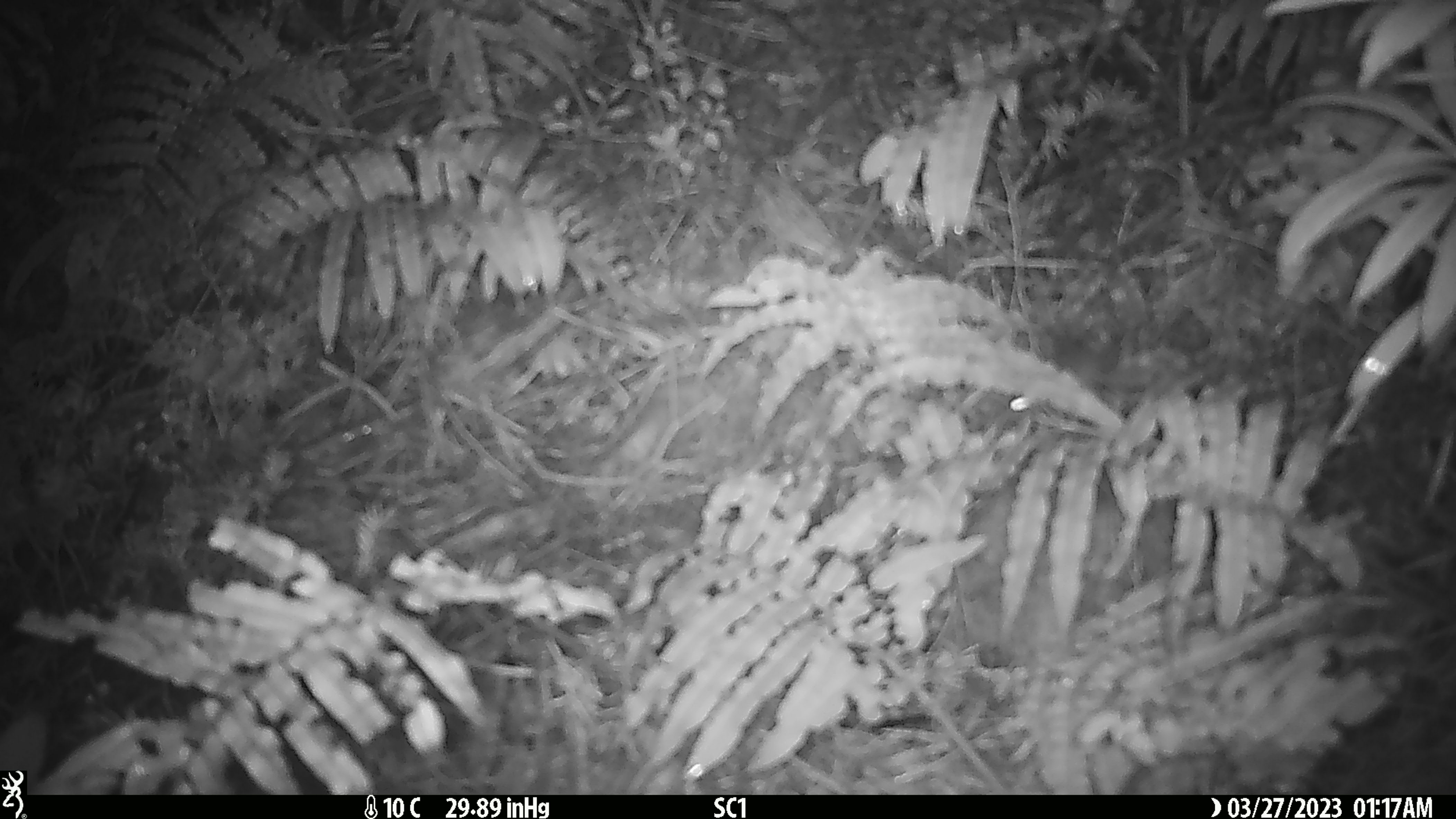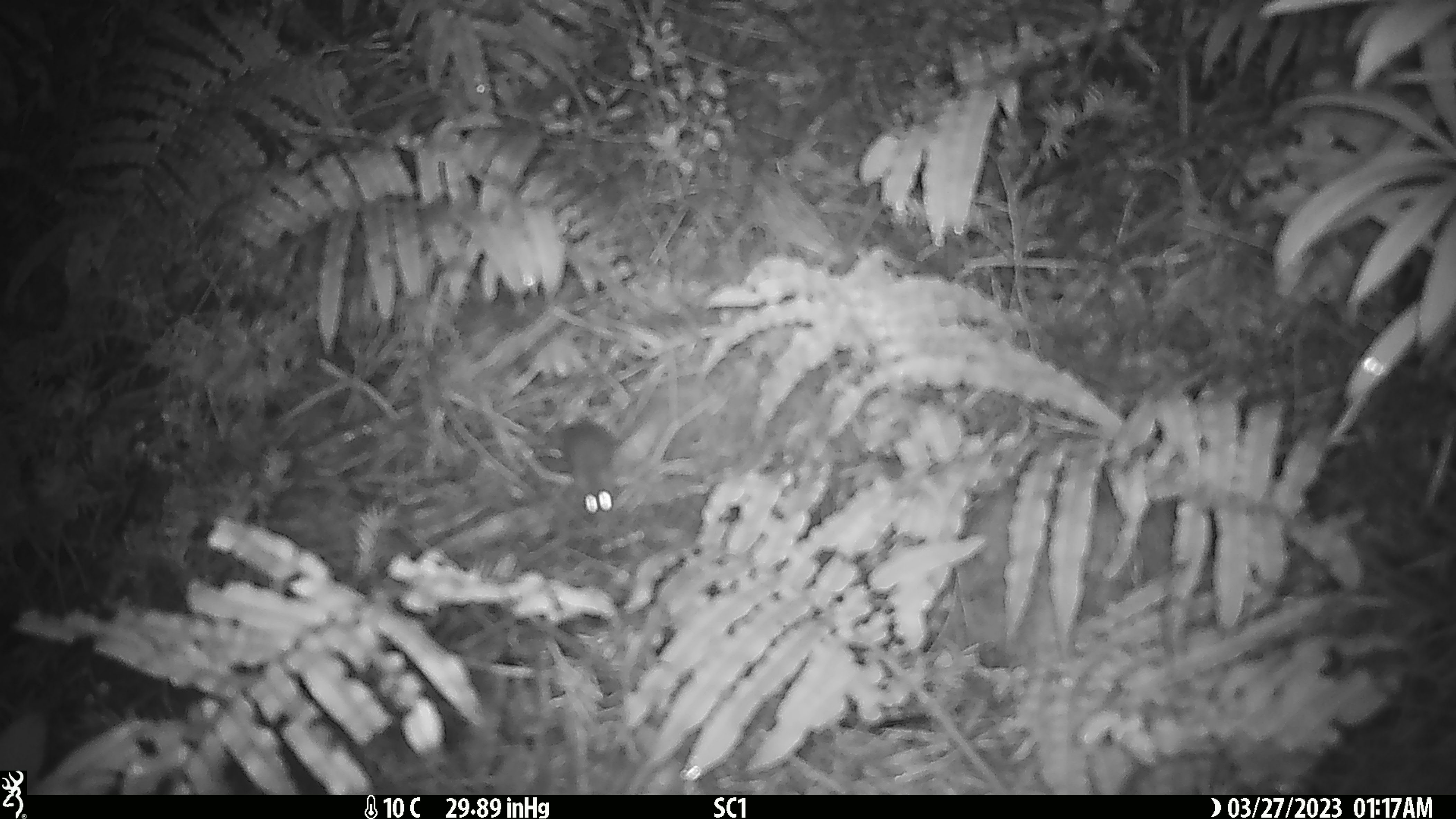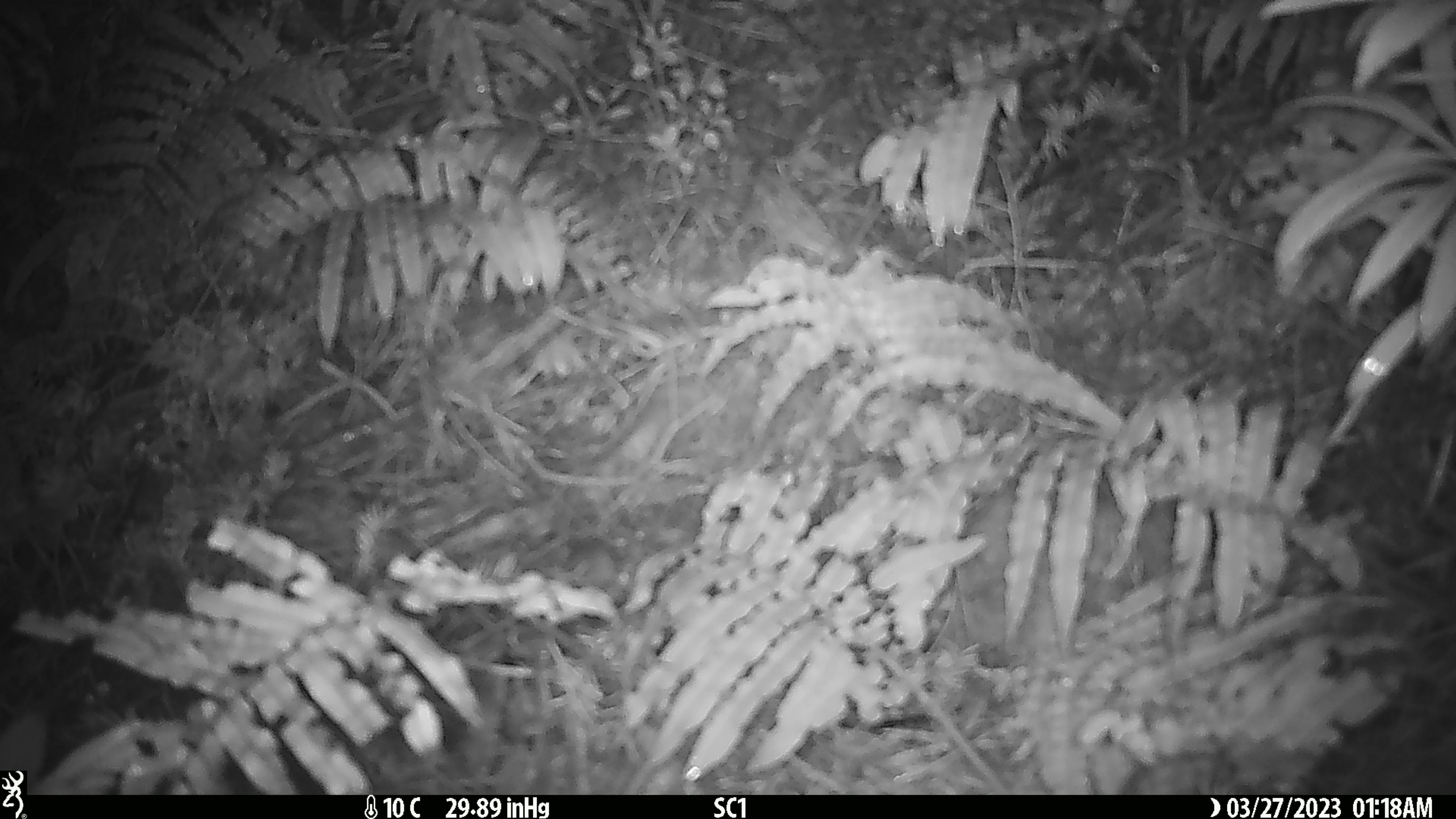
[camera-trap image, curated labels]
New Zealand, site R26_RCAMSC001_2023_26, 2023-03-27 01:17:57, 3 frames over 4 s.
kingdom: Animalia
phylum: Chordata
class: Mammalia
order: Rodentia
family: Muridae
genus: Mus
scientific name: Mus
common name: mouse